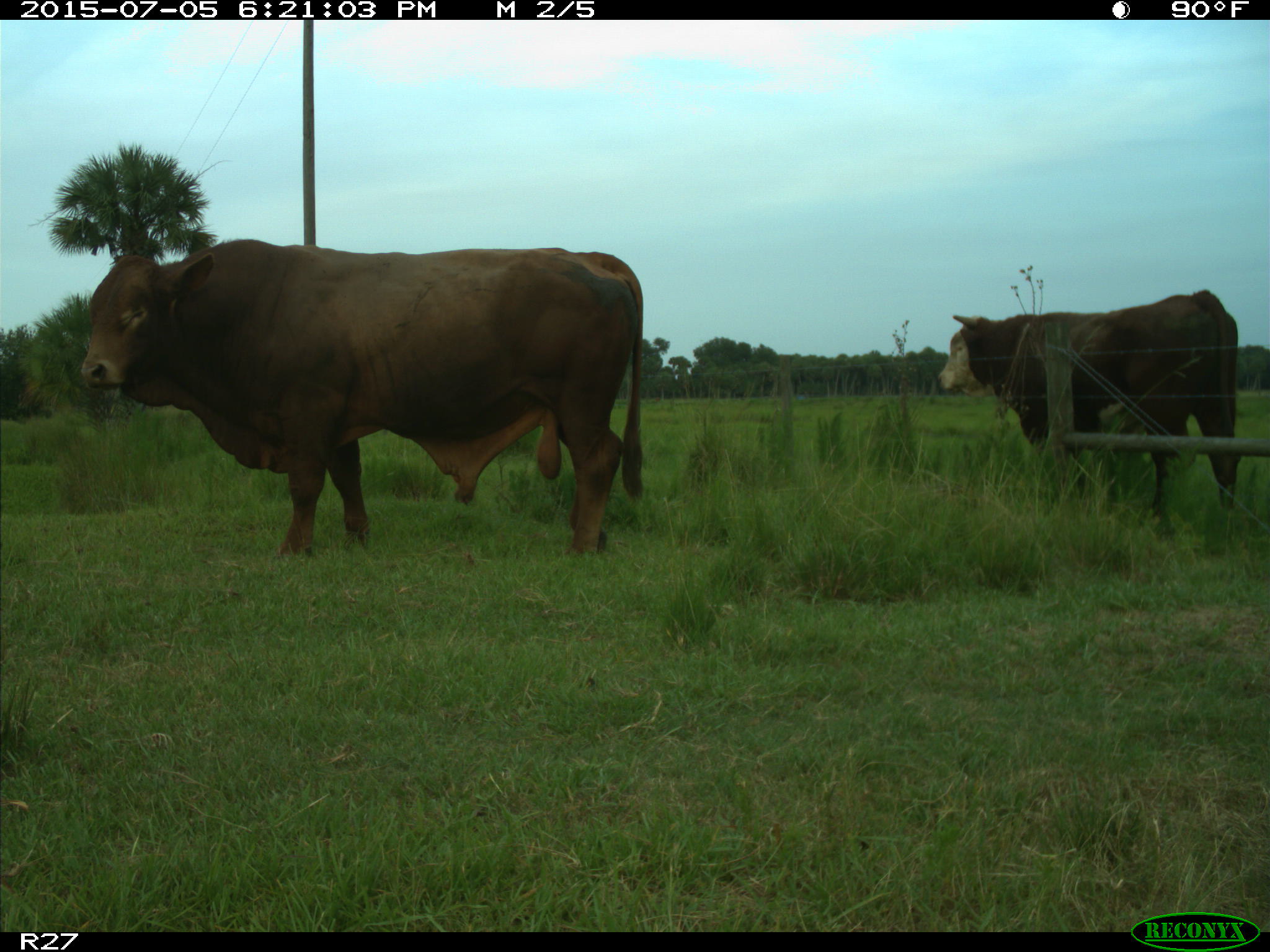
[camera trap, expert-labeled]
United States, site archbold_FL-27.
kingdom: Animalia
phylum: Chordata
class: Mammalia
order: Artiodactyla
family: Bovidae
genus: Bos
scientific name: Bos taurus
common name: domestic cow